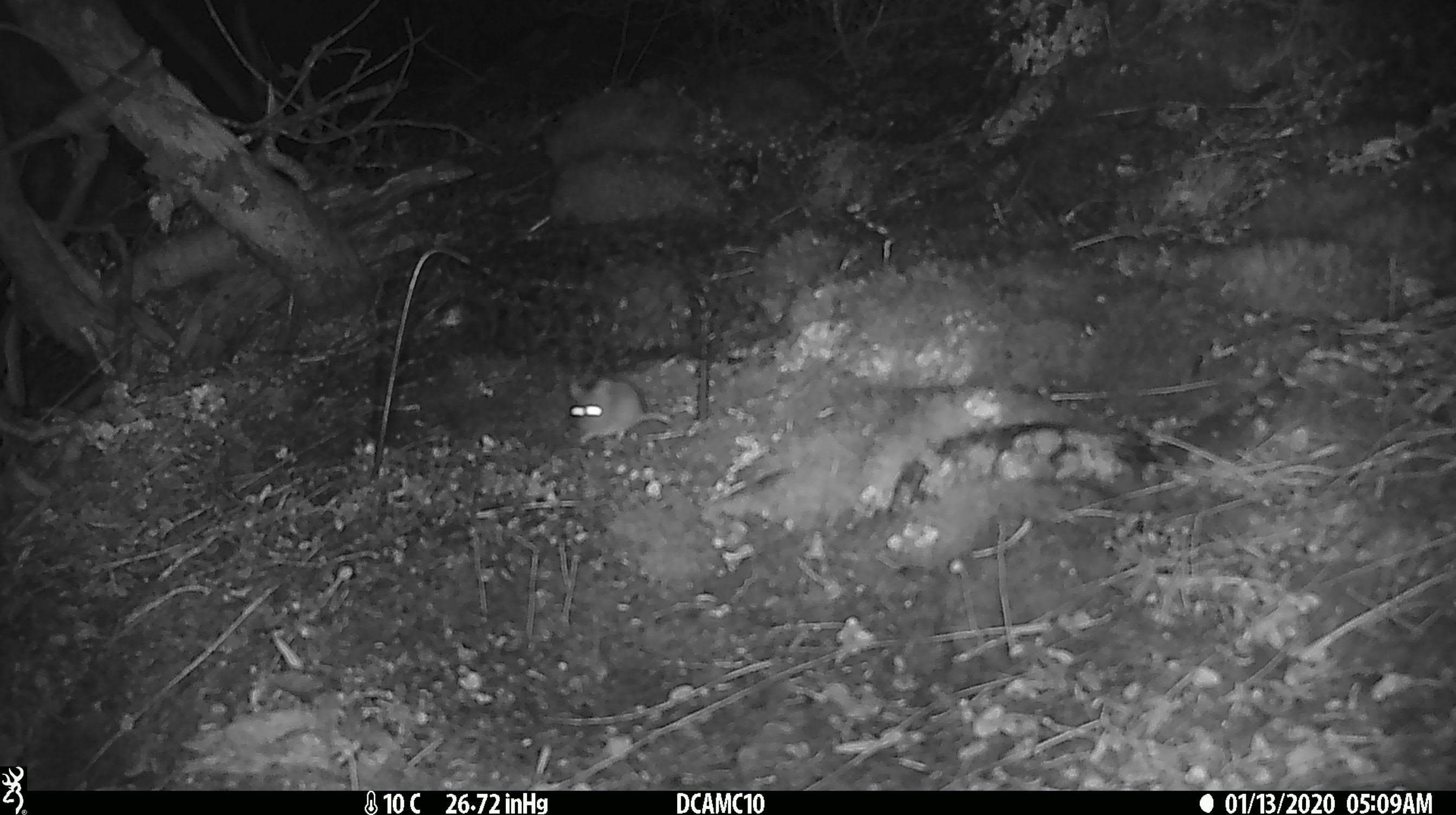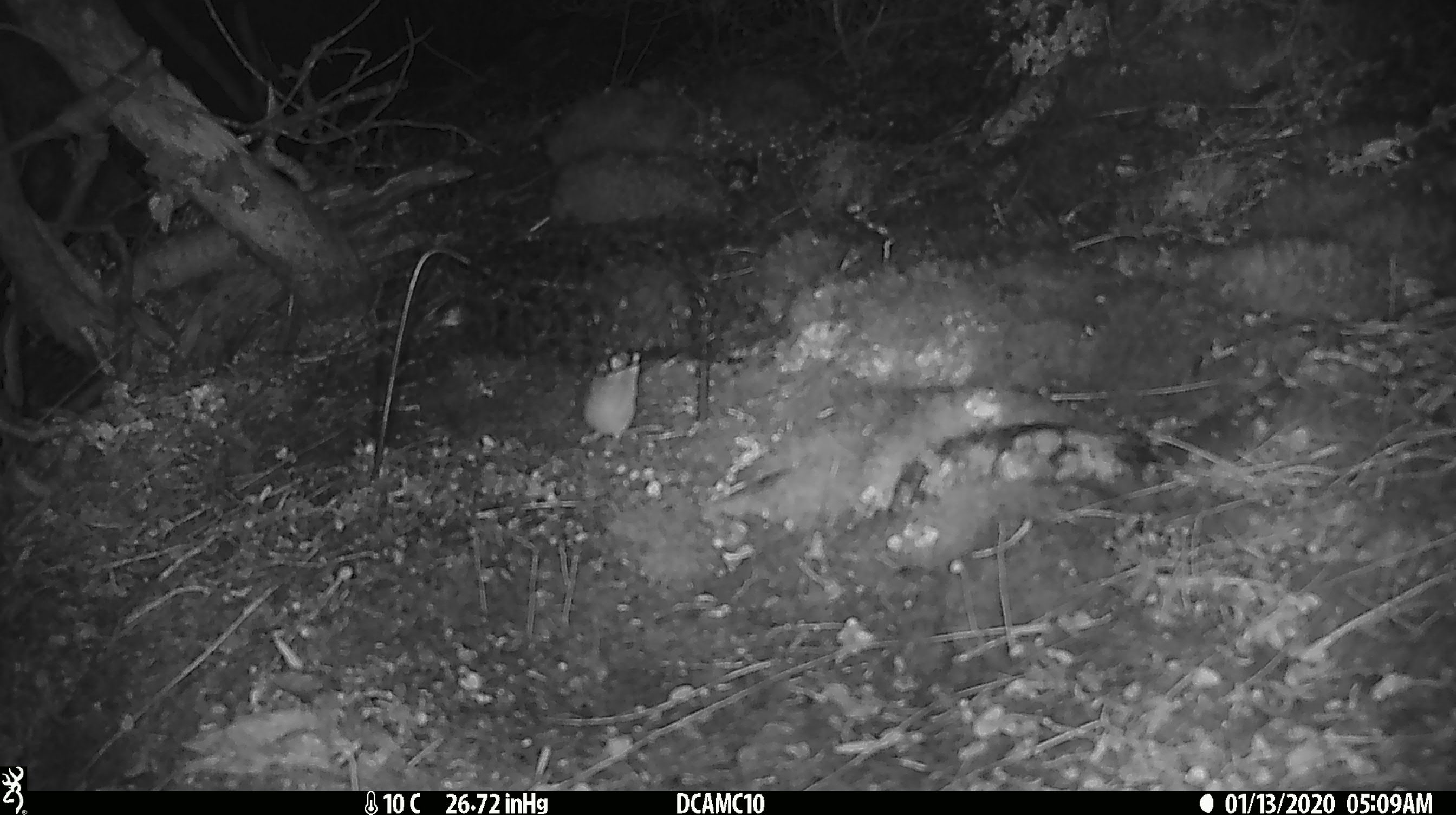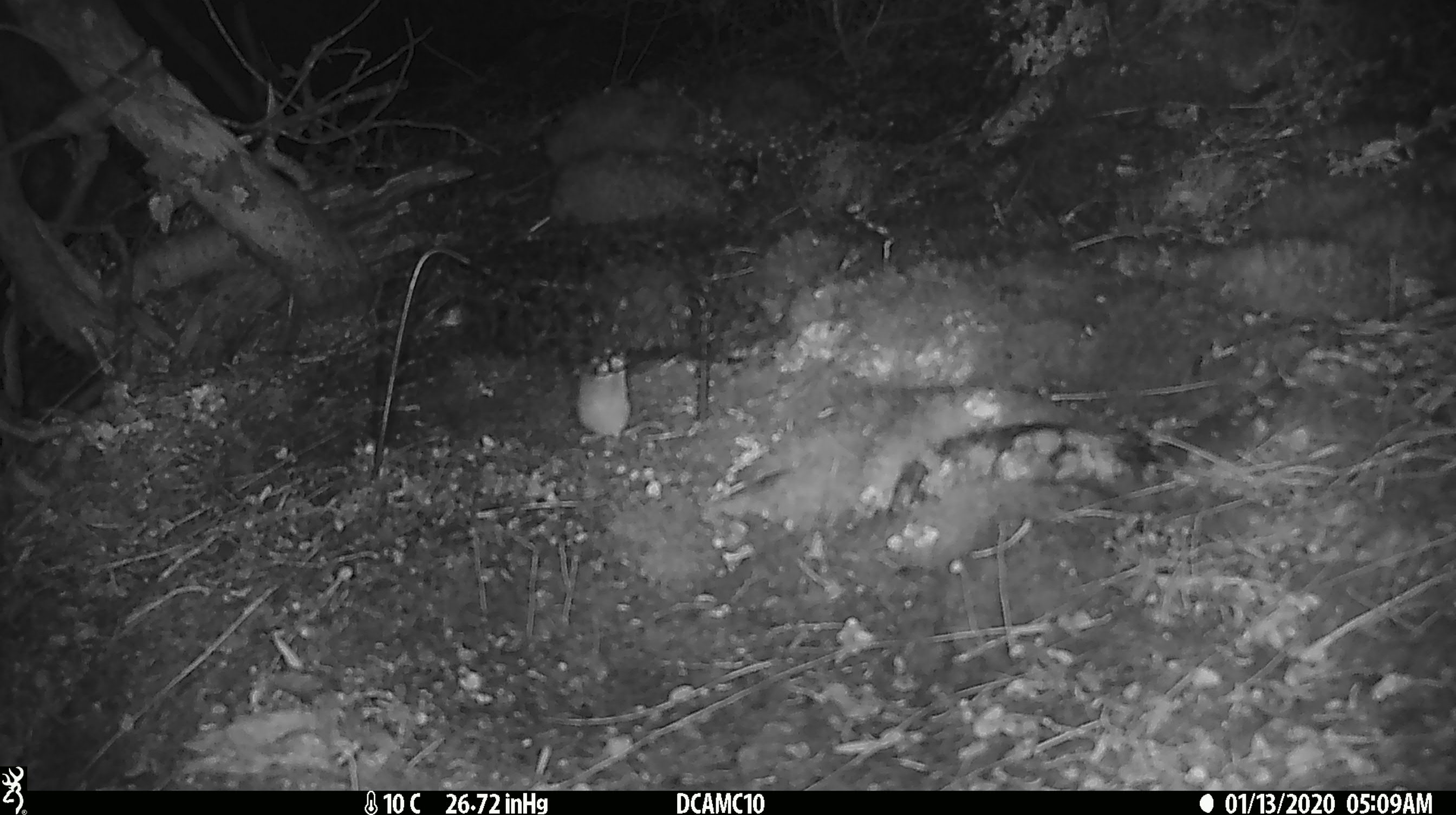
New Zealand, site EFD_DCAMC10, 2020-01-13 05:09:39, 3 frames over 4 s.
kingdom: Animalia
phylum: Chordata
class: Mammalia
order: Rodentia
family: Muridae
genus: Mus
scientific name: Mus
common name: mouse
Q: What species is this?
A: Mouse (Mus).